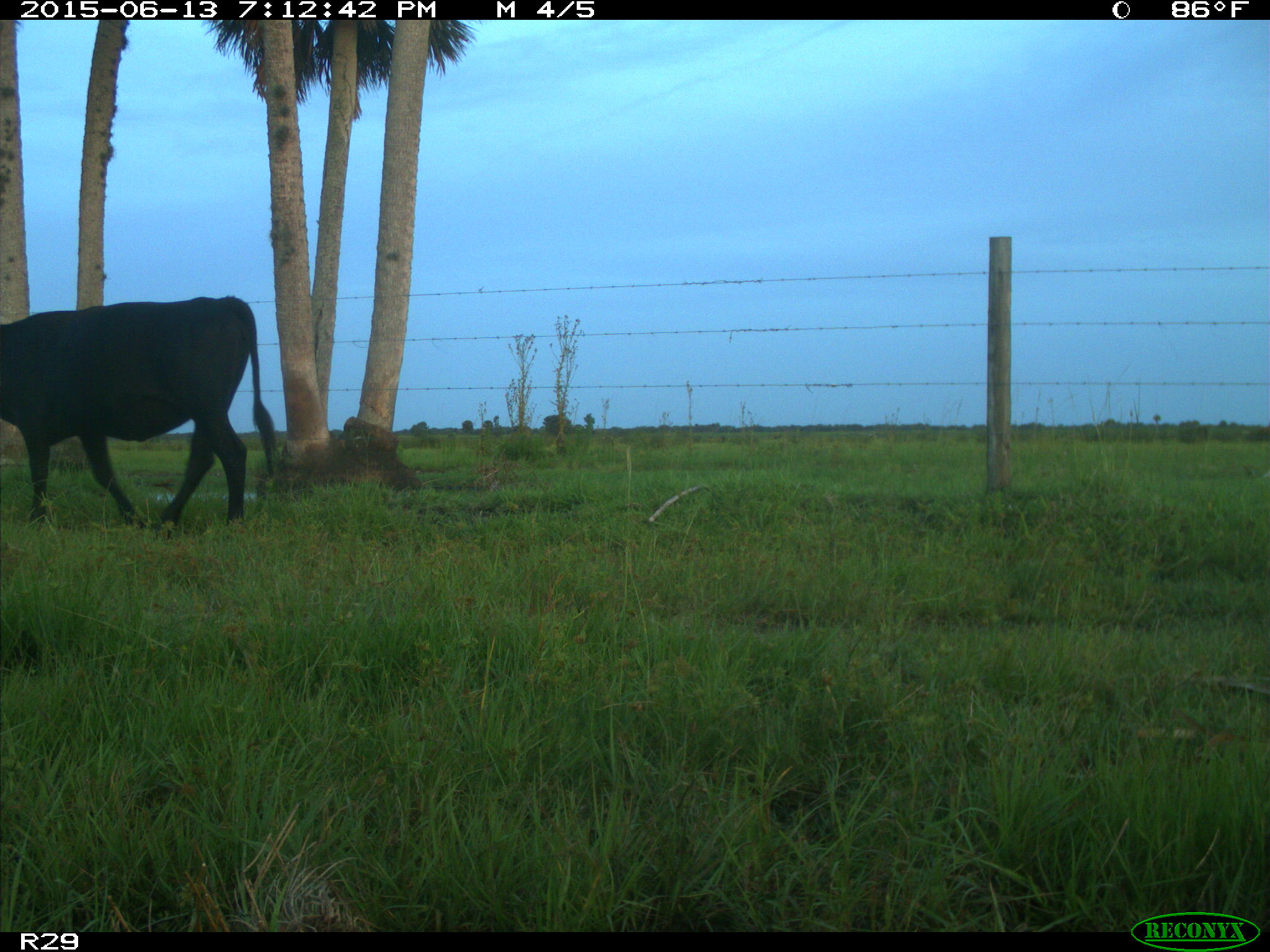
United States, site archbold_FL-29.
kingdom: Animalia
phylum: Chordata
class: Mammalia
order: Artiodactyla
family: Bovidae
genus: Bos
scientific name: Bos taurus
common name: domestic cow